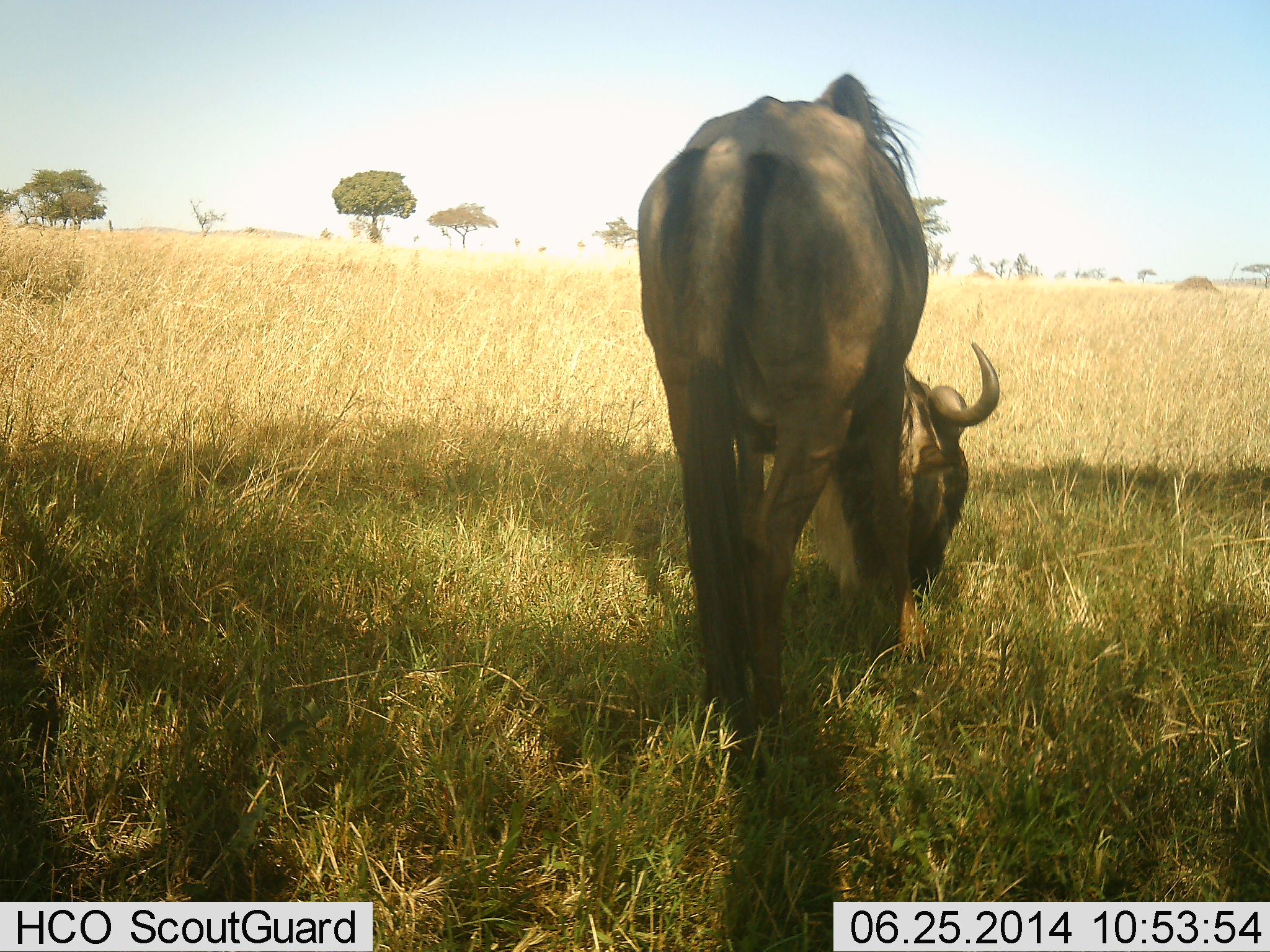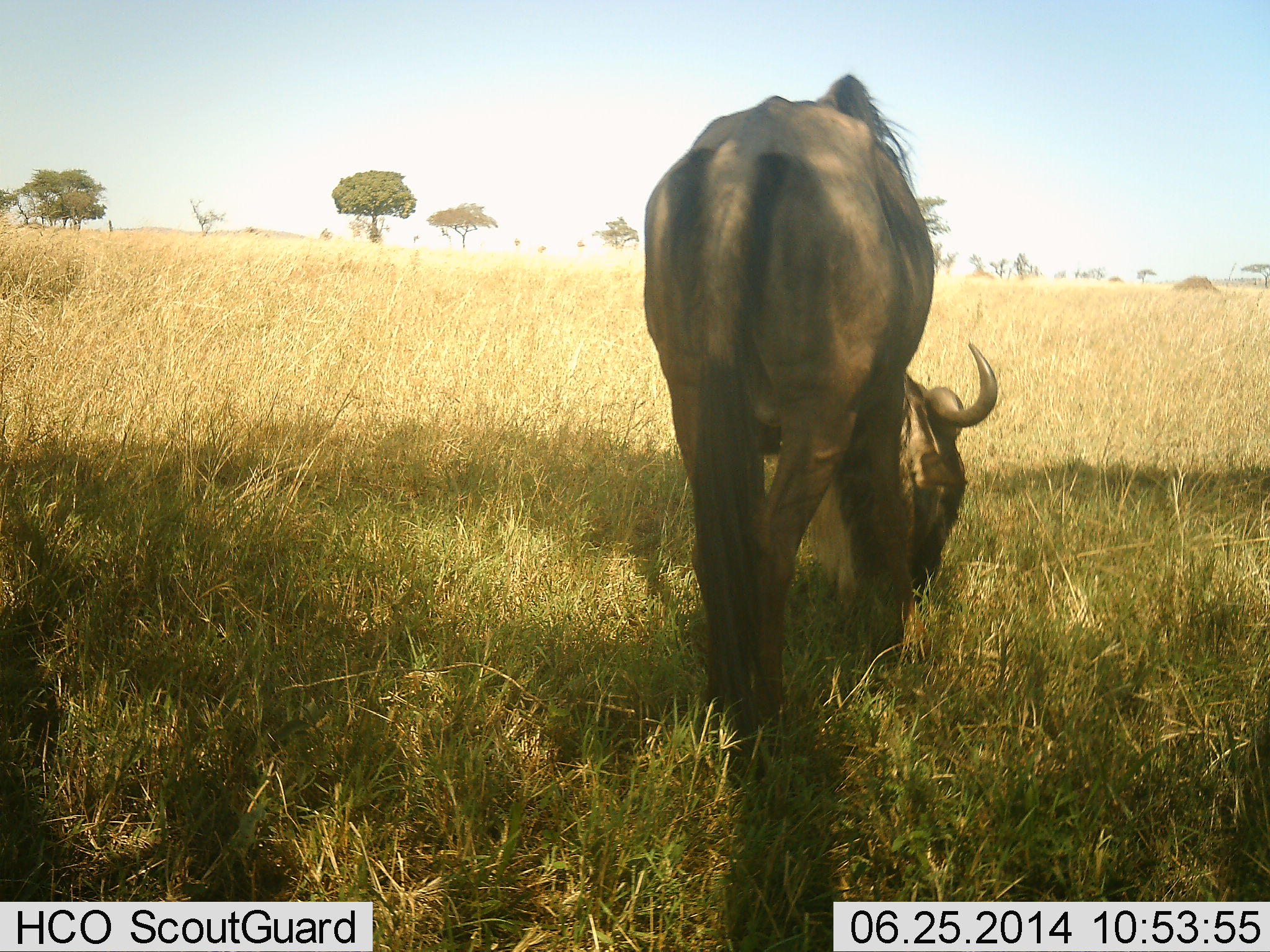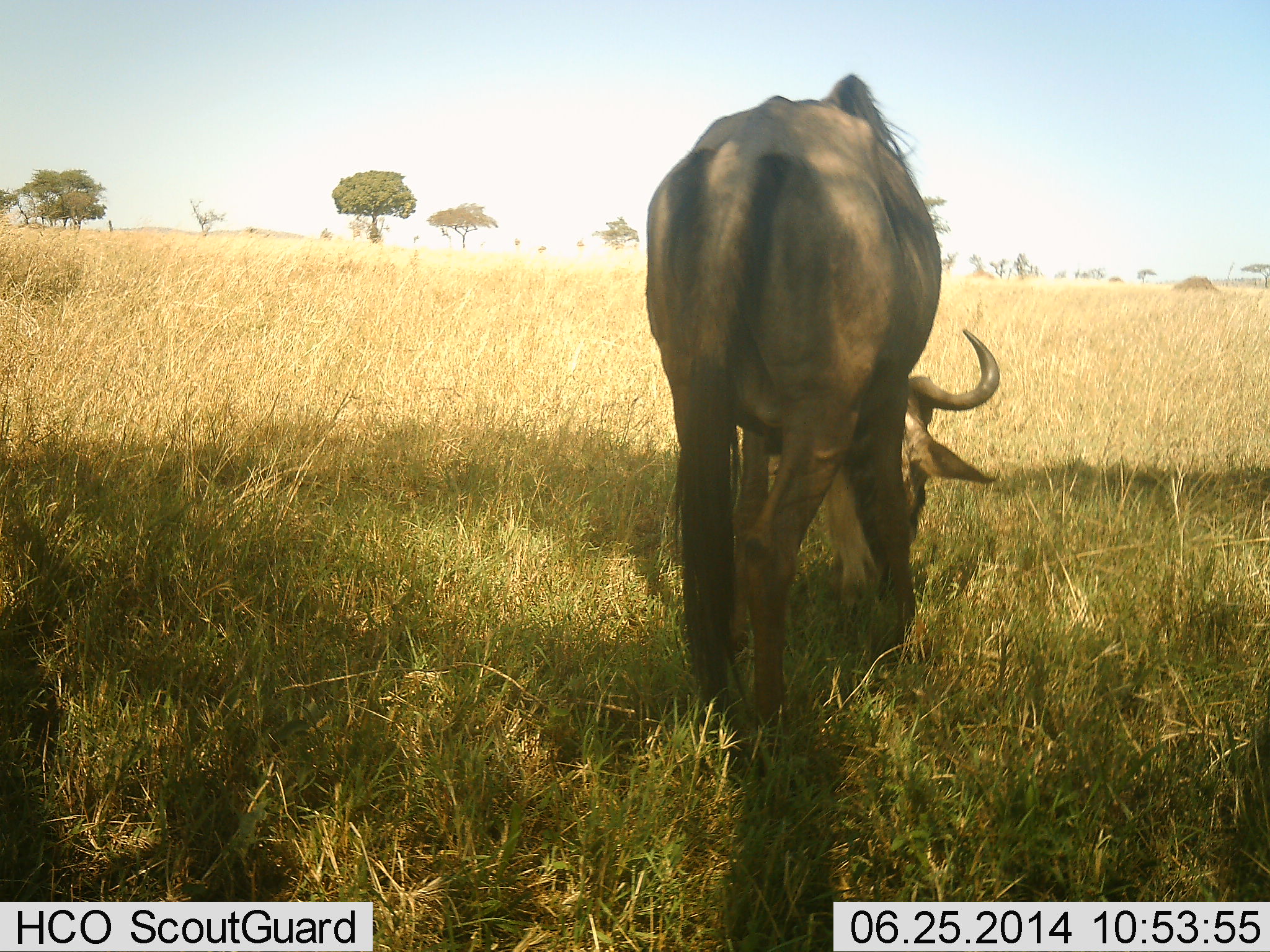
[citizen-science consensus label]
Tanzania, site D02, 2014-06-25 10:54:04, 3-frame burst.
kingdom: Animalia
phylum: Chordata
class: Mammalia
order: Artiodactyla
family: Bovidae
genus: Connochaetes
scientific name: Connochaetes taurinus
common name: blue wildebeest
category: wildebeest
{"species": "wildebeest (blue wildebeest) (Connochaetes taurinus)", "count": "1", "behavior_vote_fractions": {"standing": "20%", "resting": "0%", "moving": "0%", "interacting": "0%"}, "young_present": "0%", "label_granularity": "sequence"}